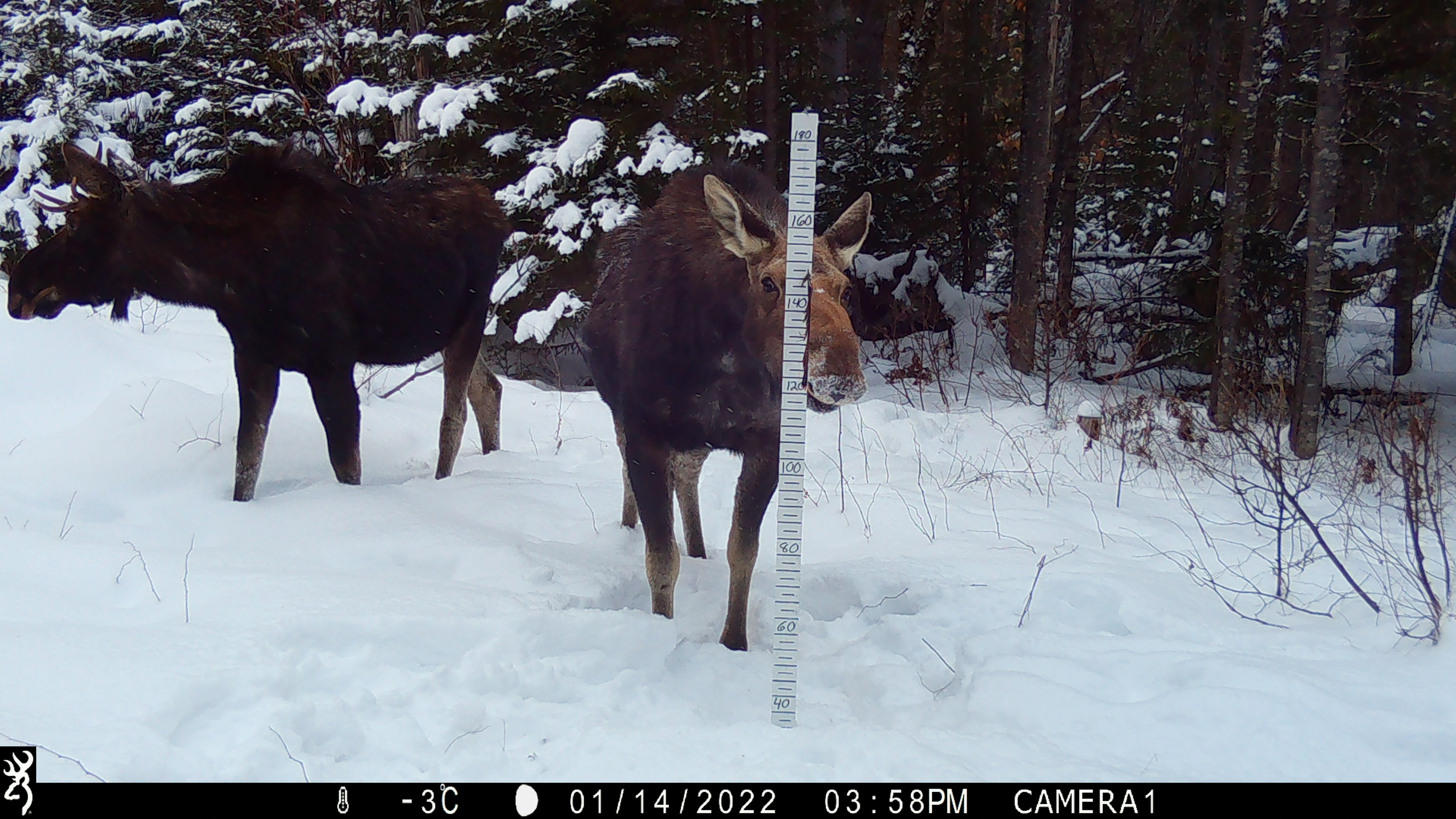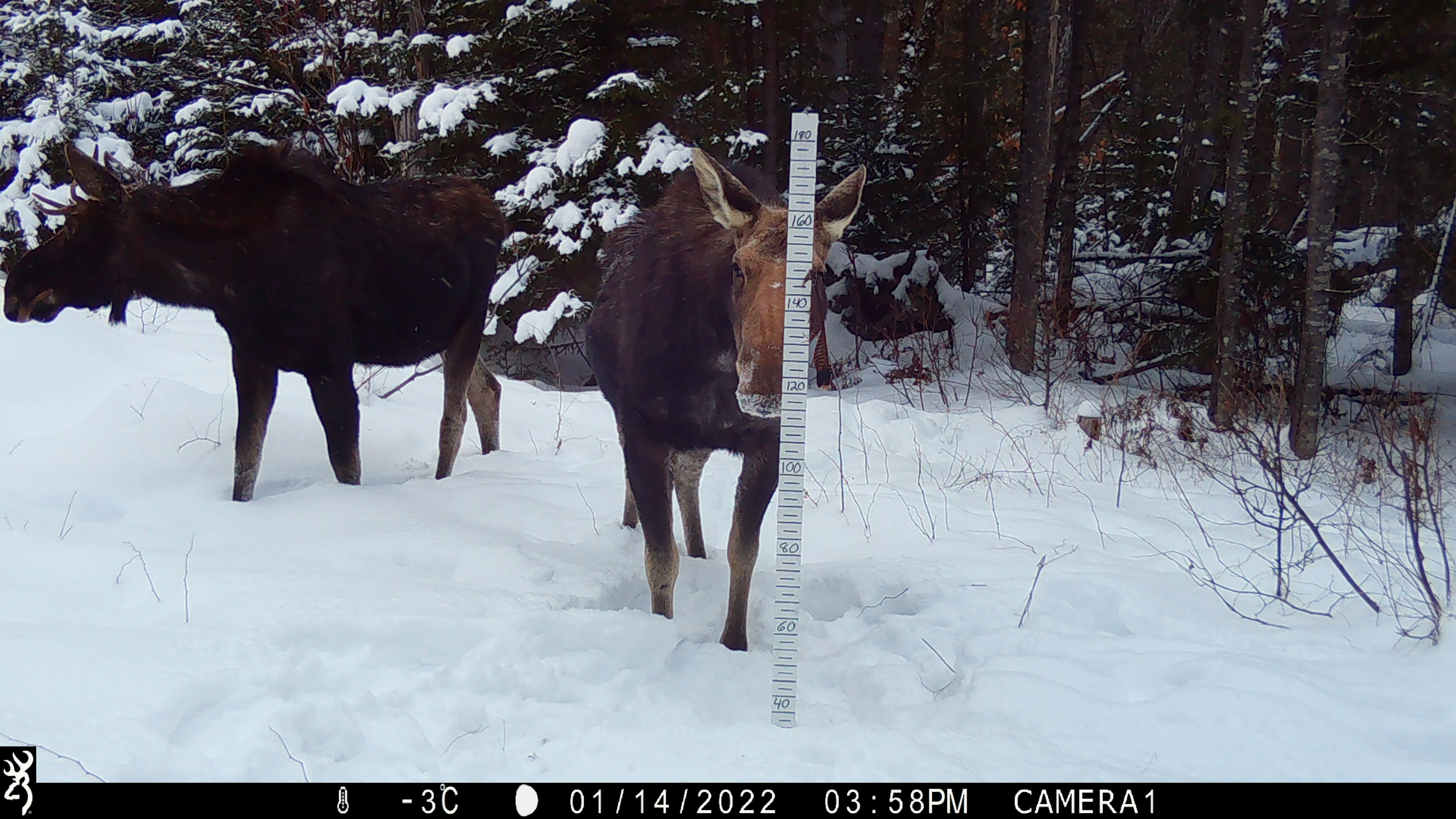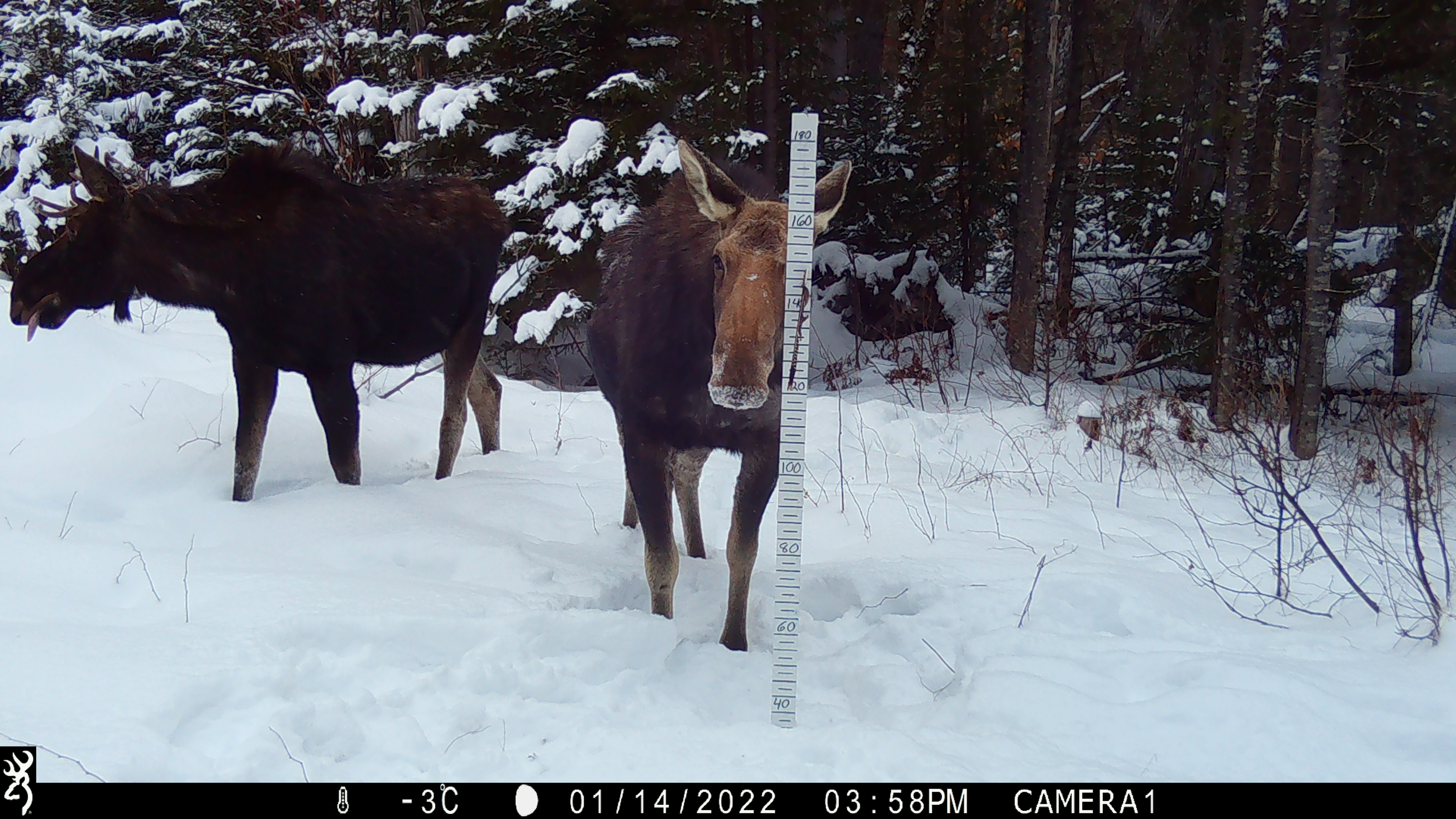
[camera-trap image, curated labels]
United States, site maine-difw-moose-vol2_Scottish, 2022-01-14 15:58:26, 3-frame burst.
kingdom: Animalia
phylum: Chordata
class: Mammalia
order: Artiodactyla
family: Cervidae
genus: Alces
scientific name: Alces alces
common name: moose